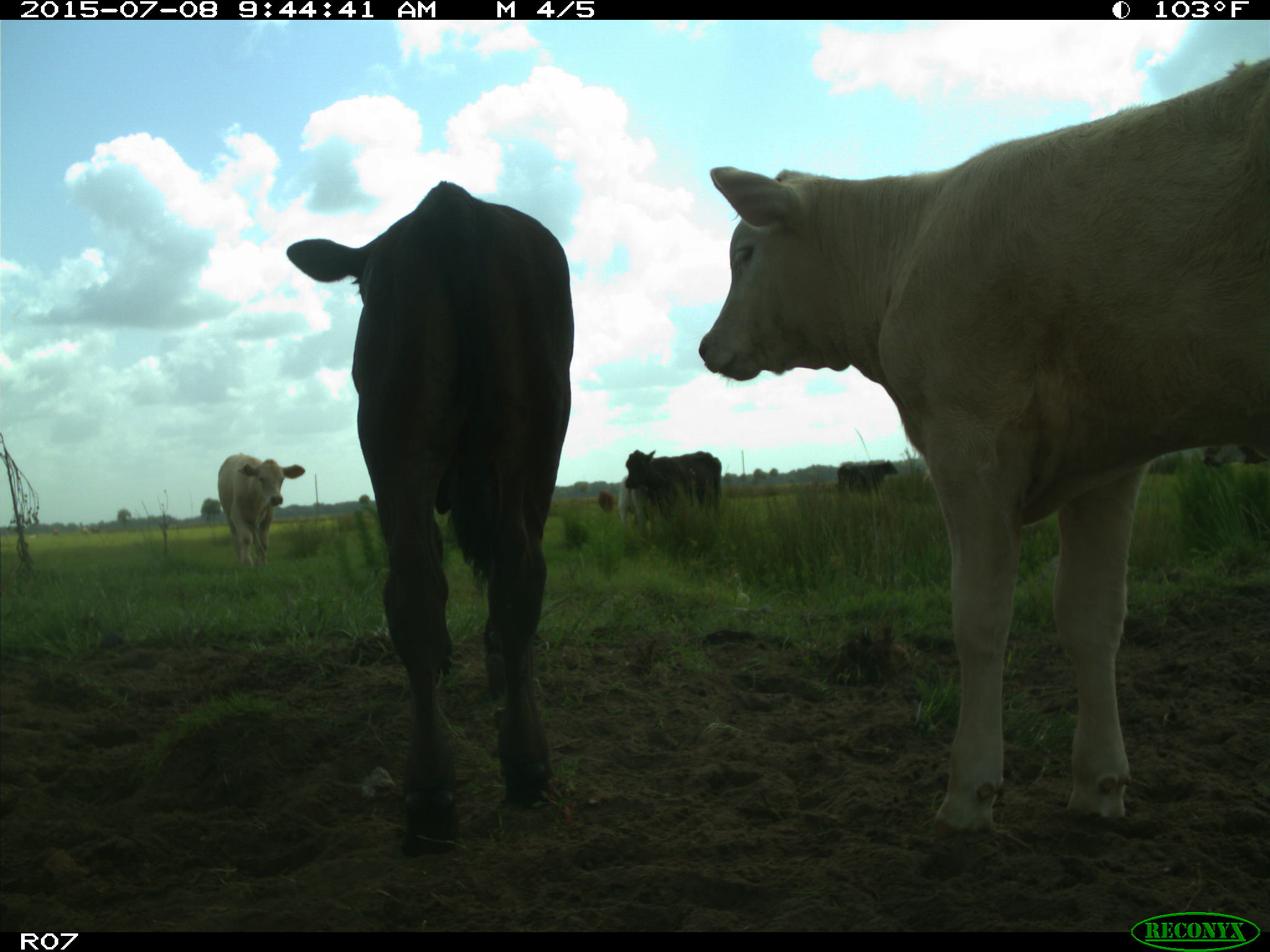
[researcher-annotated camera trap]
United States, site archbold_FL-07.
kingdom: Animalia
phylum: Chordata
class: Mammalia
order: Artiodactyla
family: Bovidae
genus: Bos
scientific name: Bos taurus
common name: domestic cow